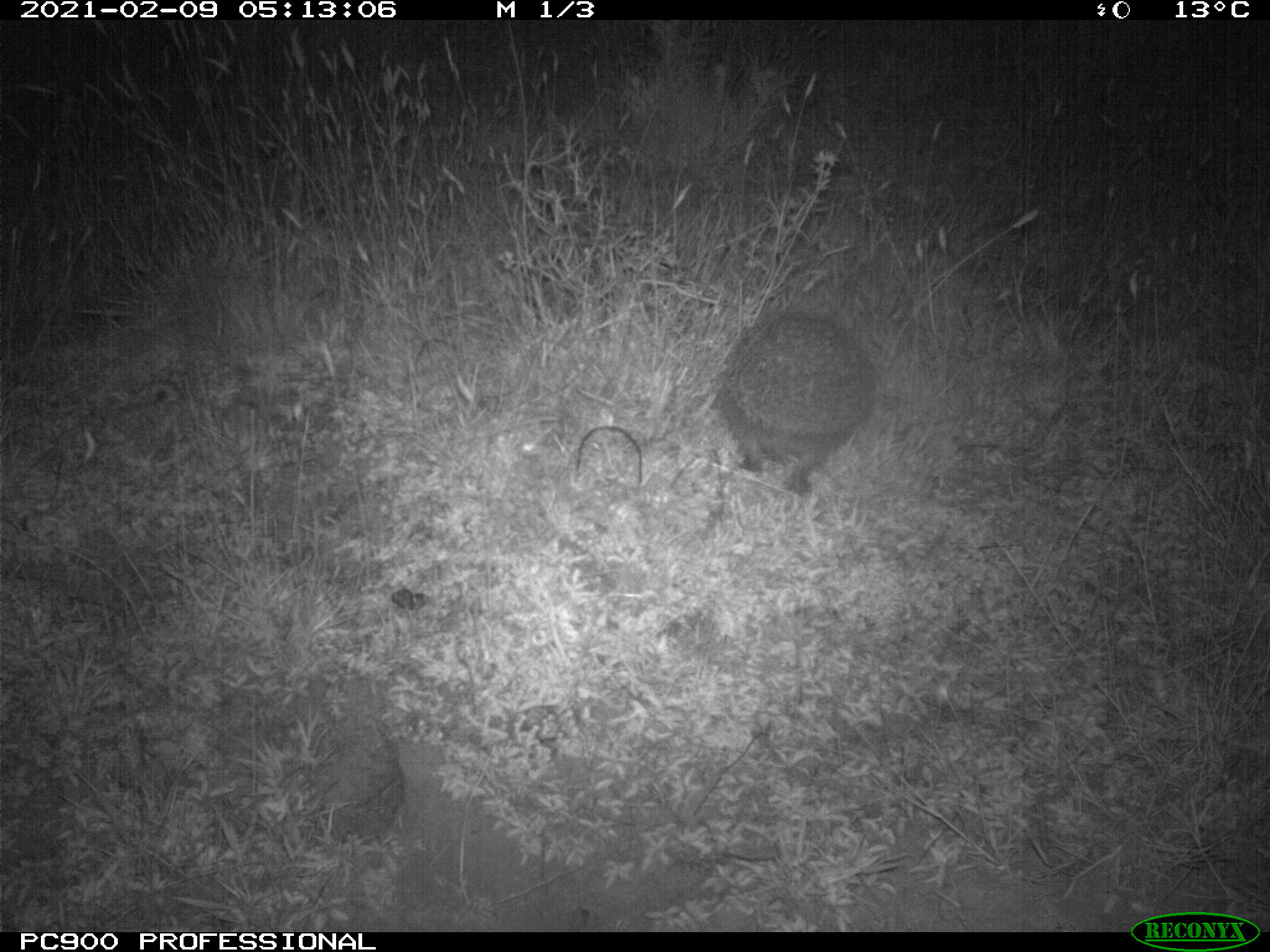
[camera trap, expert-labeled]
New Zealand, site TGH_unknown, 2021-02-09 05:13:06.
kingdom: Animalia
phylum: Chordata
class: Mammalia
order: Eulipotyphla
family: Erinaceidae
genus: Erinaceus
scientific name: Erinaceus europaeus europaeus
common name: european hedgehog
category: hedgehog